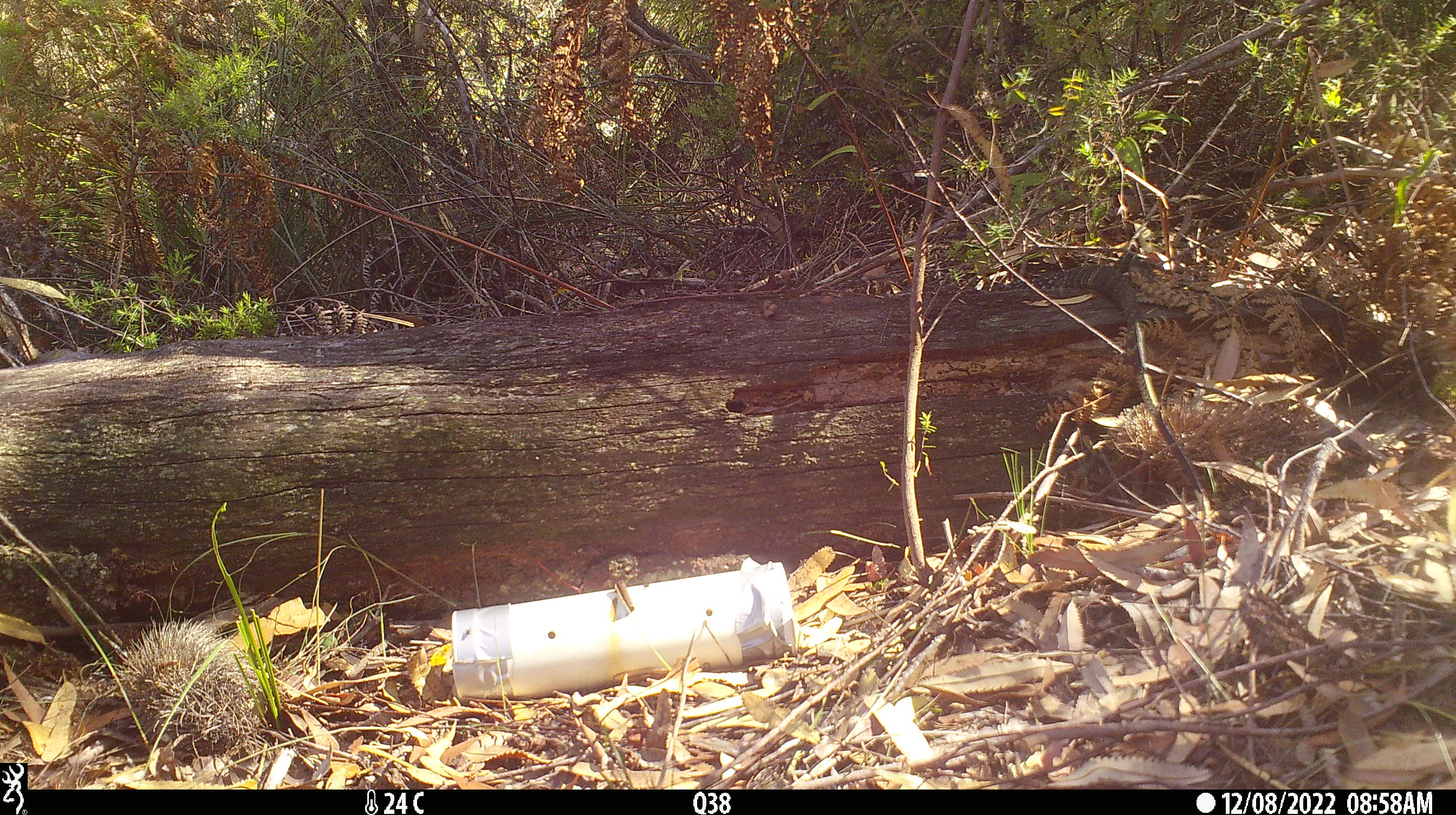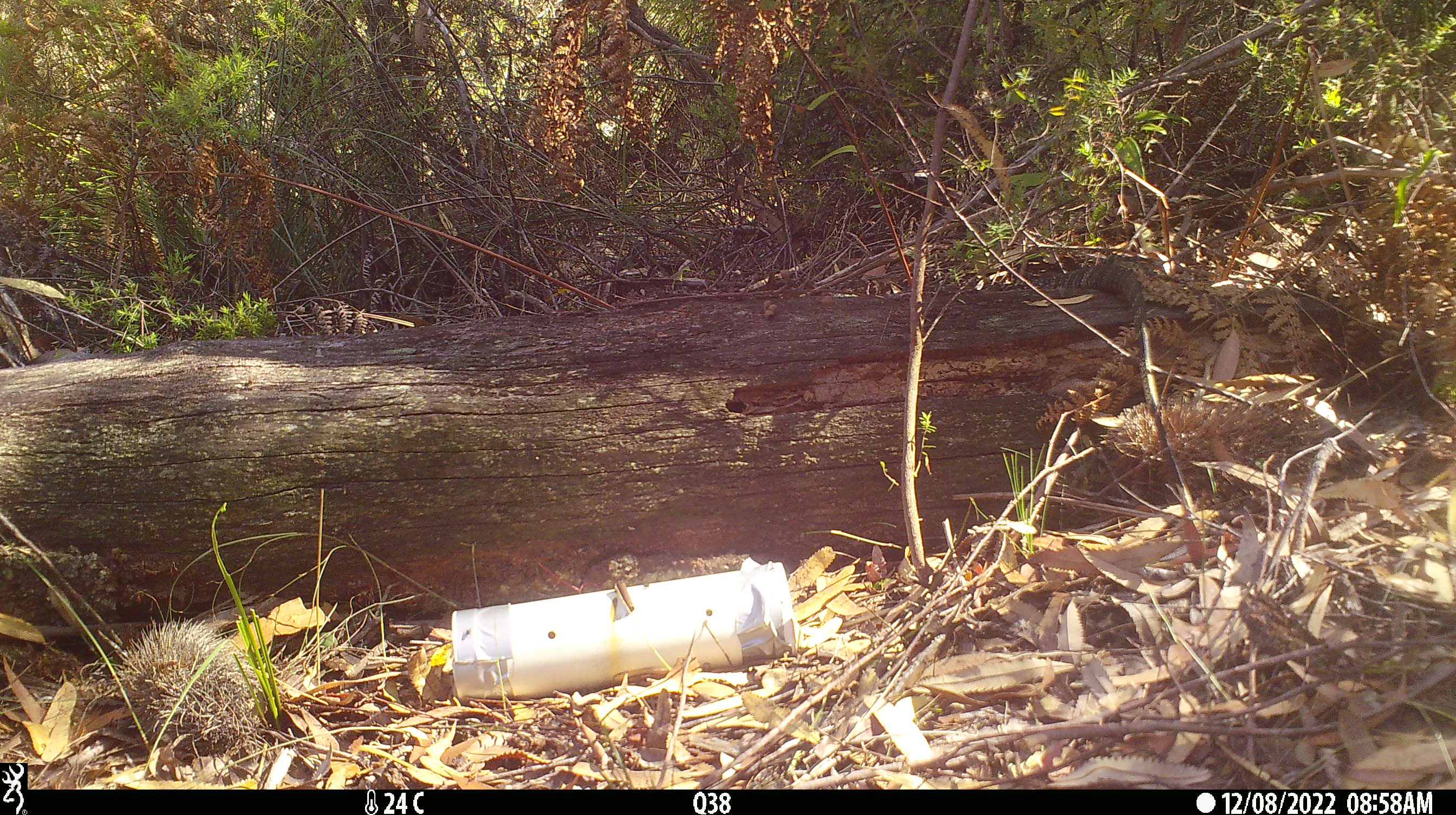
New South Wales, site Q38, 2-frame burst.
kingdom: Animalia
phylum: Chordata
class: Reptilia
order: Squamata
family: Varanidae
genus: Varanus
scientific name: Varanus varius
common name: lace monitor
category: goanna